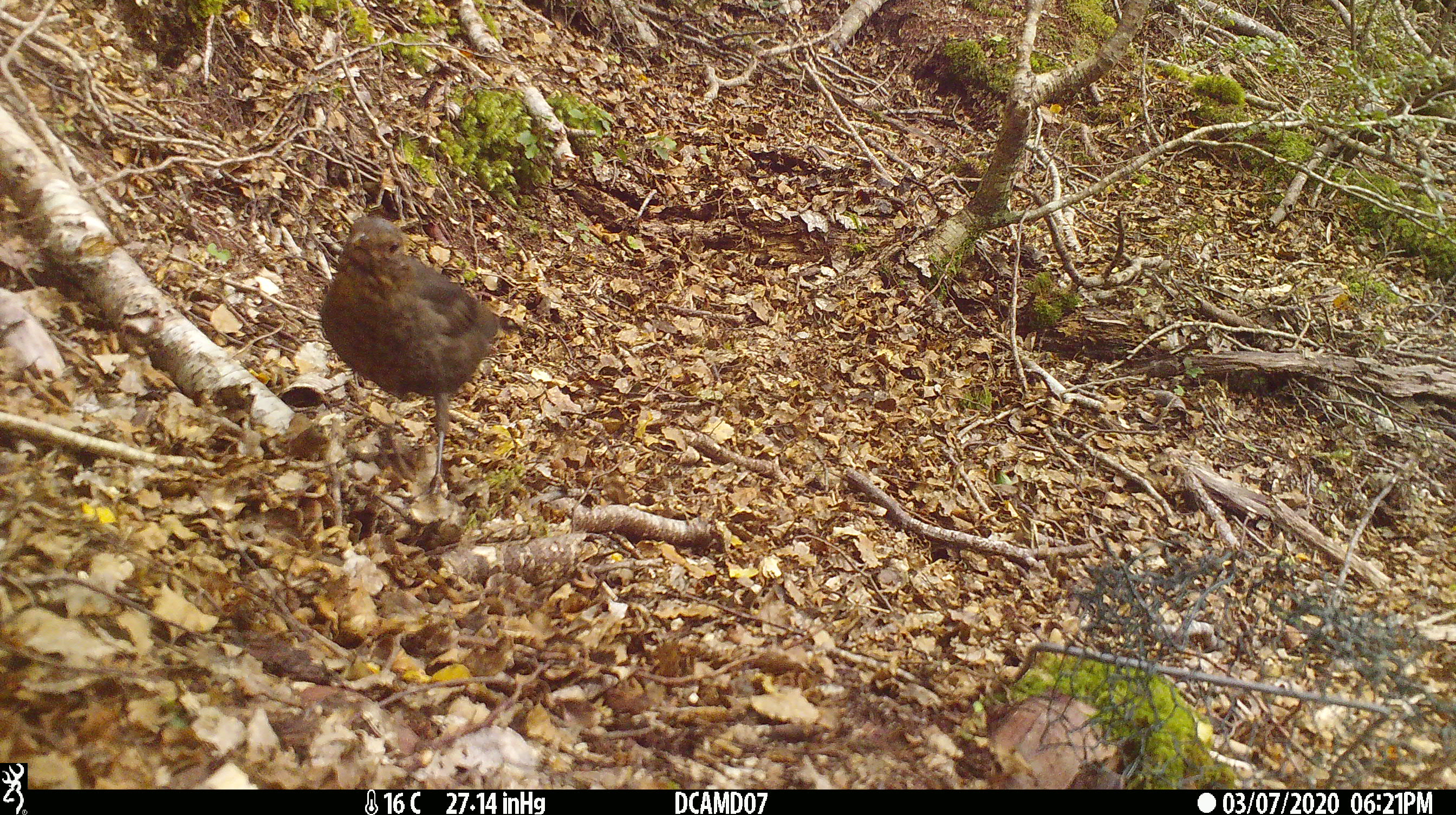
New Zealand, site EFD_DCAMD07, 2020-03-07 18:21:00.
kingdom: Animalia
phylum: Chordata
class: Aves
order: Passeriformes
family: Turdidae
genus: Turdus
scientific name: Turdus merula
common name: eurasian blackbird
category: blackbird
Blackbird (eurasian blackbird) (Turdus merula).